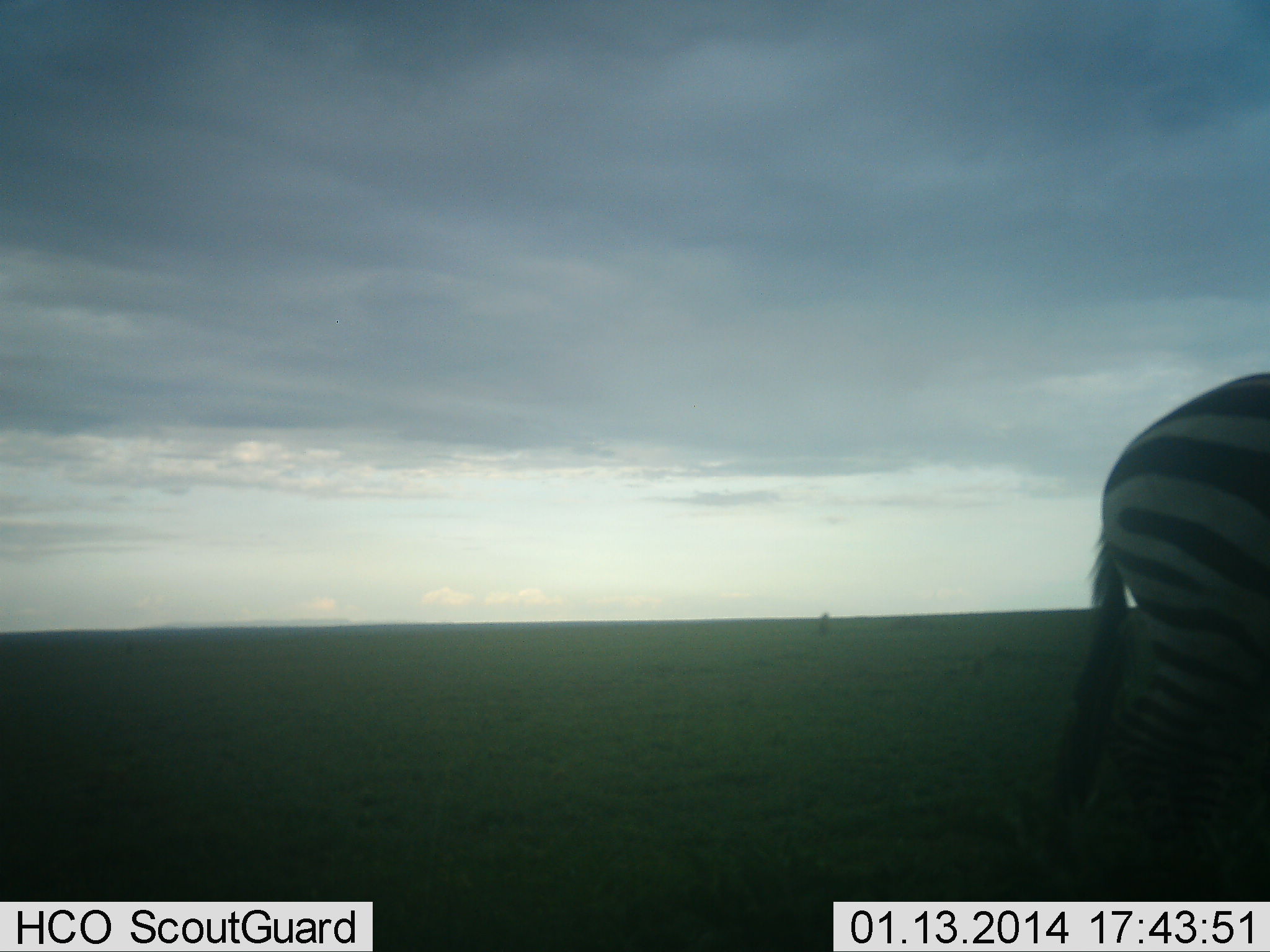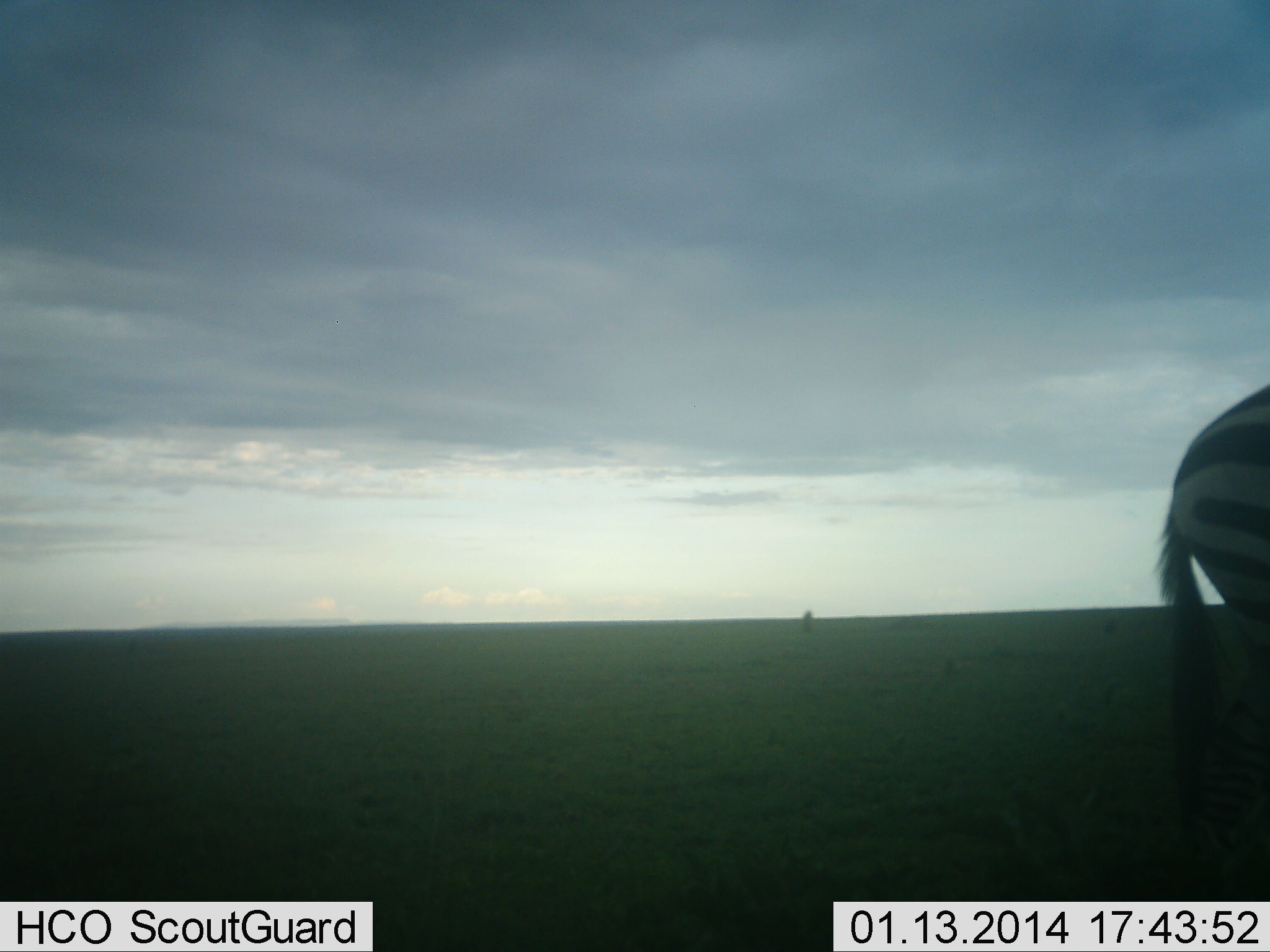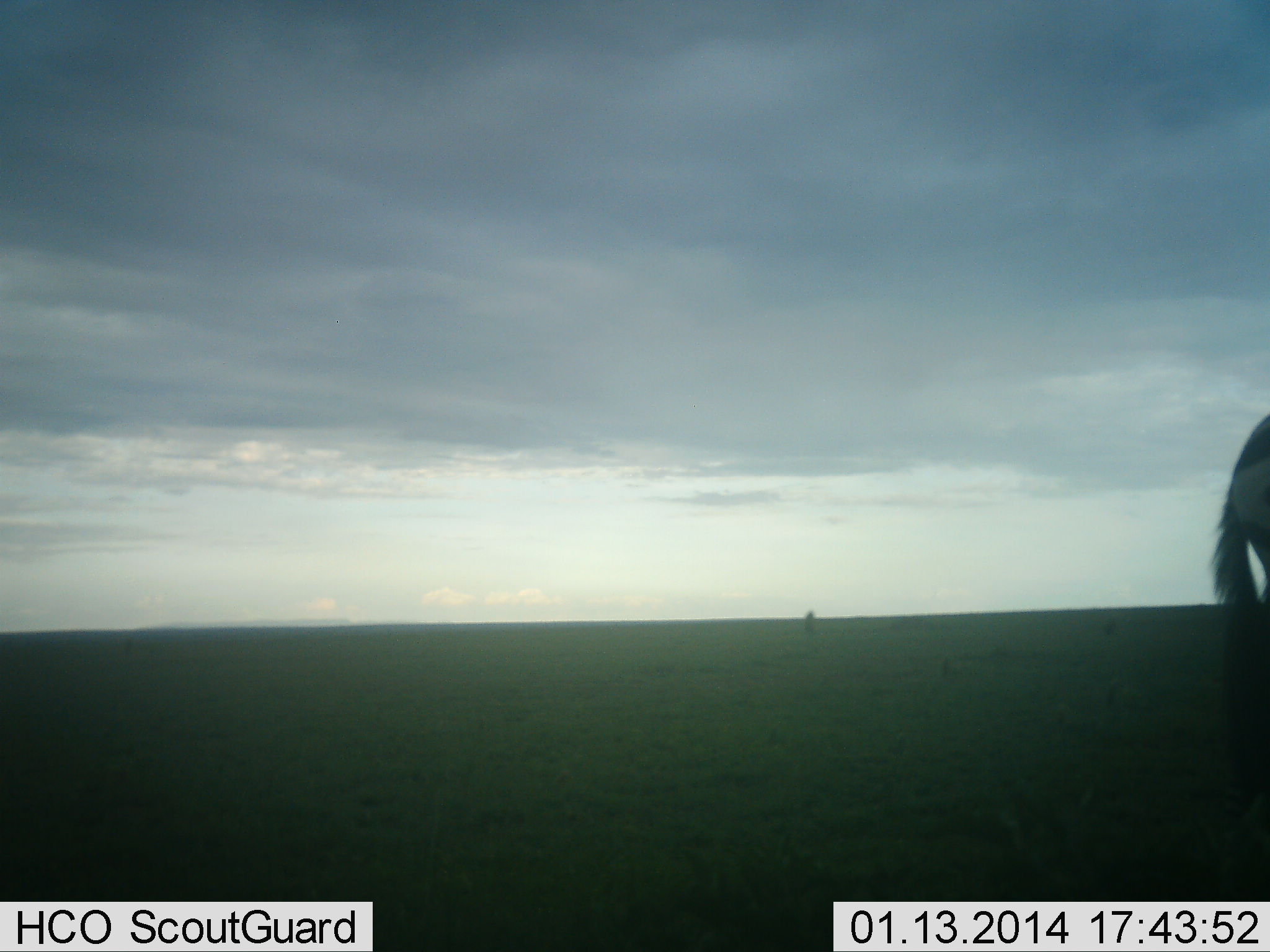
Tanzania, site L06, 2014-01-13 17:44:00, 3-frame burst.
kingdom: Animalia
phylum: Chordata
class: Mammalia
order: Perissodactyla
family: Equidae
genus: Equus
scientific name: Equus quagga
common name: plains zebra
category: zebra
Zebra (plains zebra) (Equus quagga), count 1. Behavior (volunteer vote fractions): standing 25%, resting 0%, moving 75%, interacting 0%. Young present (vote fraction): 0%. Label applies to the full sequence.